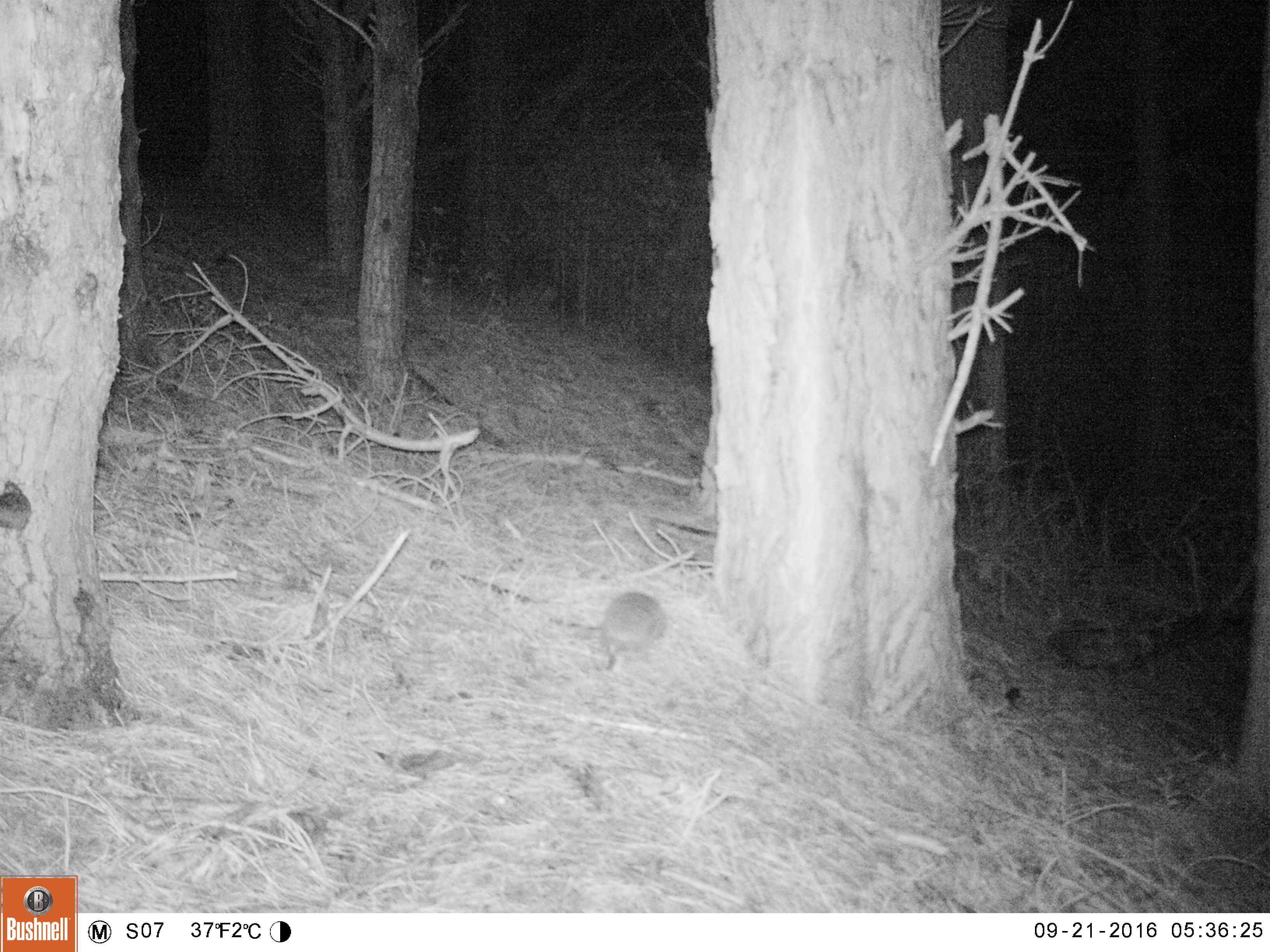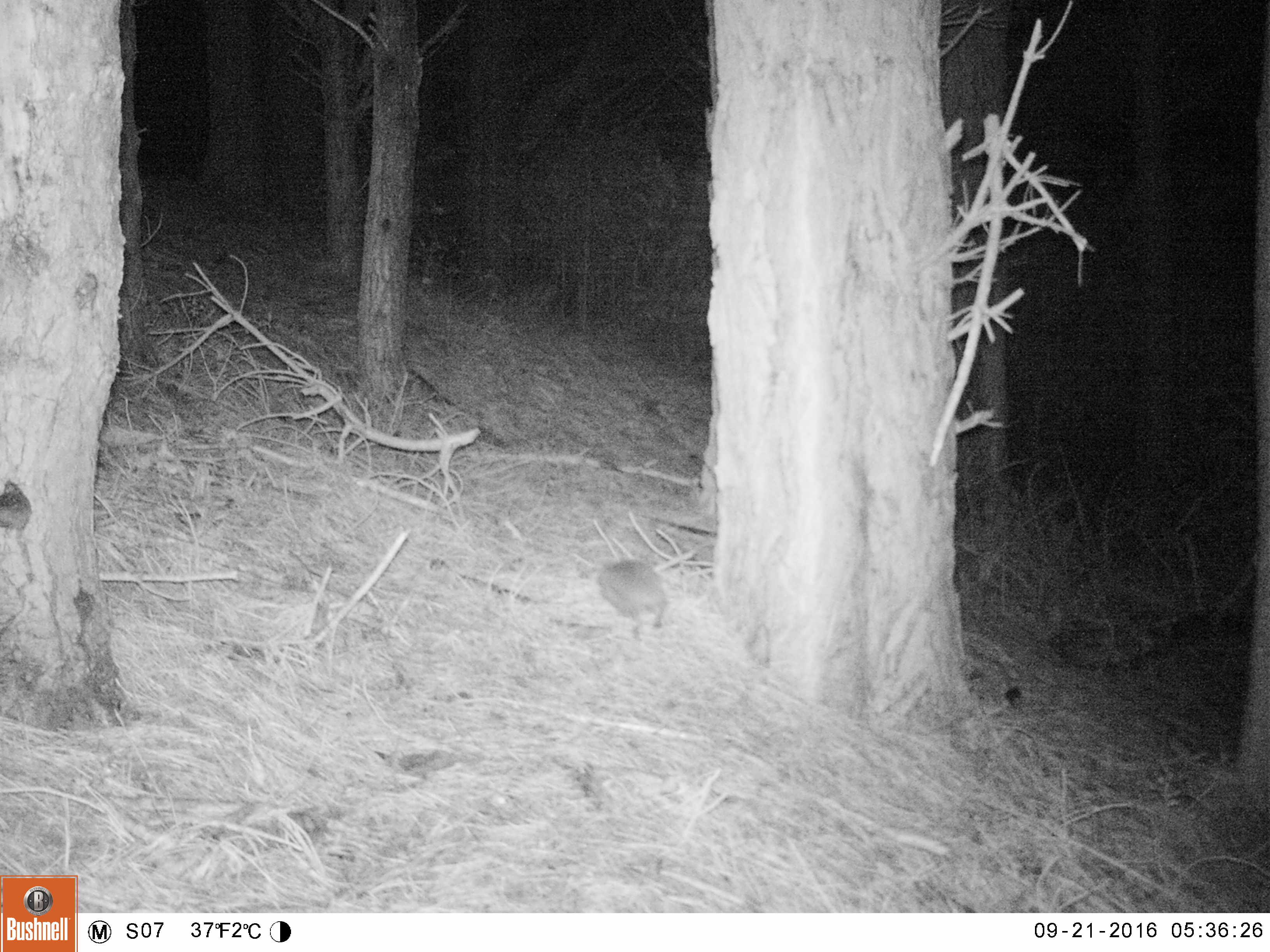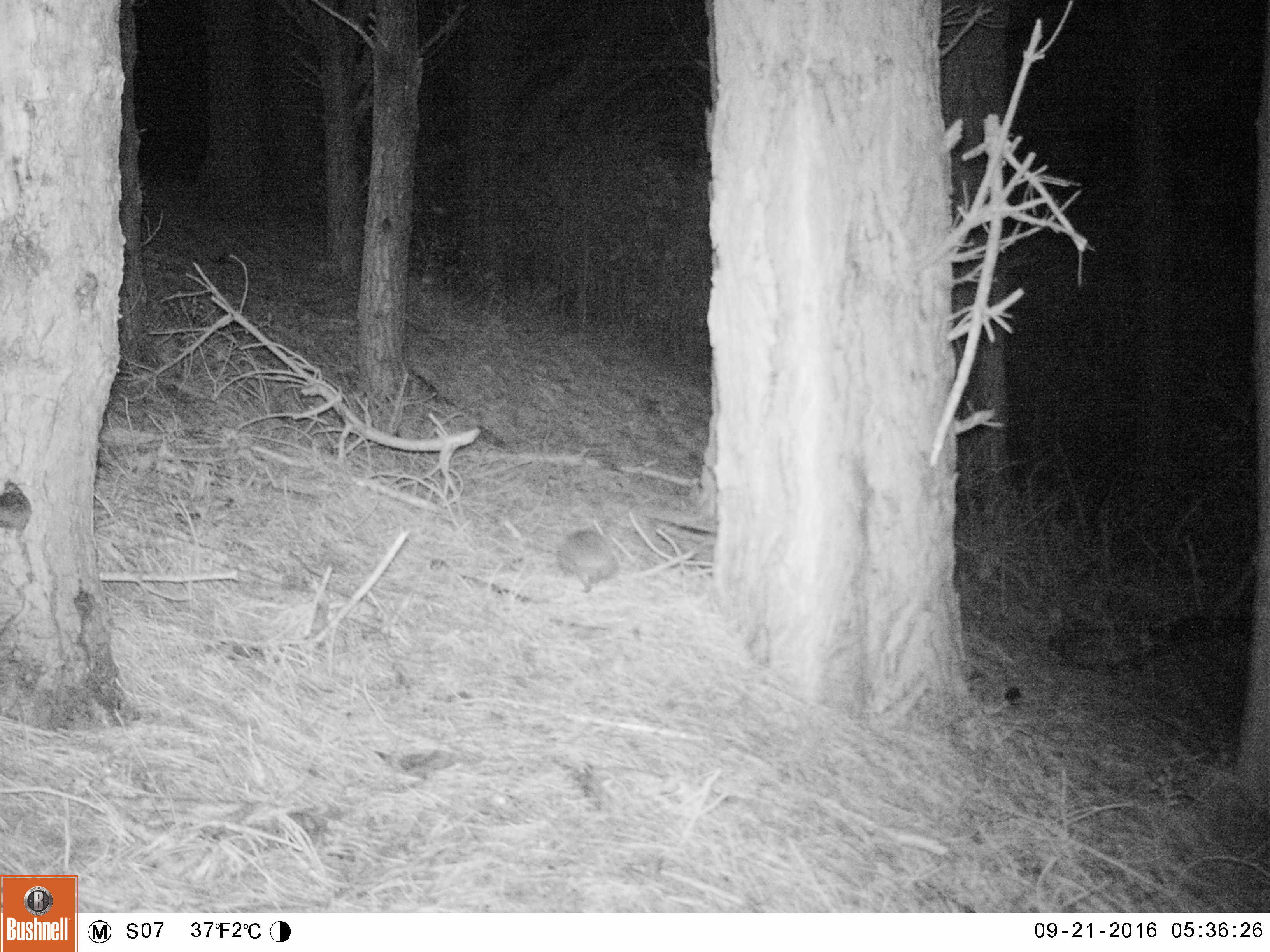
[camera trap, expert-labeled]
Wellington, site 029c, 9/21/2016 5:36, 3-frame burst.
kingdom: Animalia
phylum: Chordata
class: Mammalia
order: Eulipotyphla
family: Erinaceidae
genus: Erinaceus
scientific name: Erinaceus europaeus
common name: hedgehog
Hedgehog (Erinaceus europaeus).